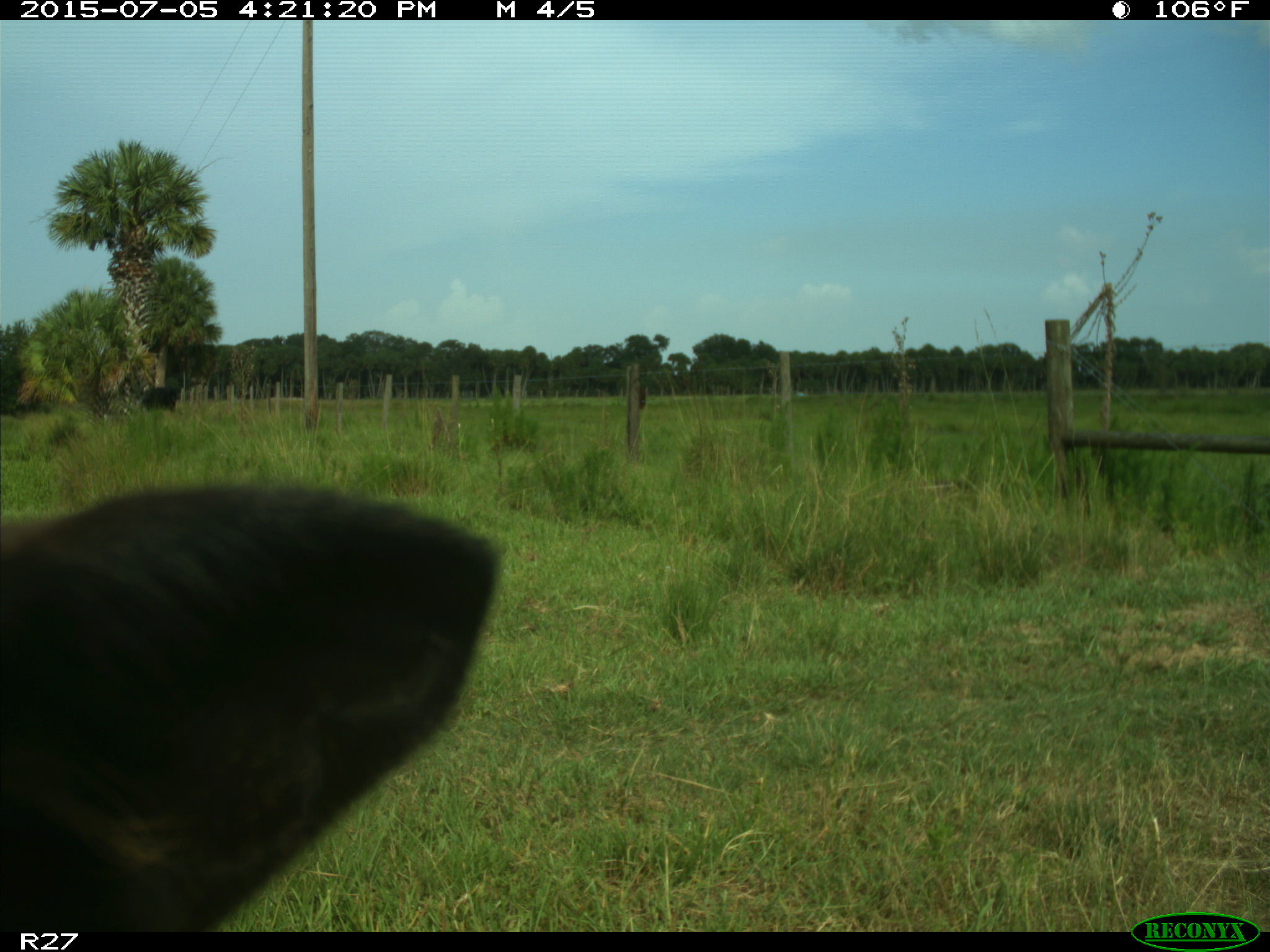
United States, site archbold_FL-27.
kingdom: Animalia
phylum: Chordata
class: Mammalia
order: Artiodactyla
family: Bovidae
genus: Bos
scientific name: Bos taurus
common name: domestic cow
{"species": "Bos taurus (domestic cow)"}